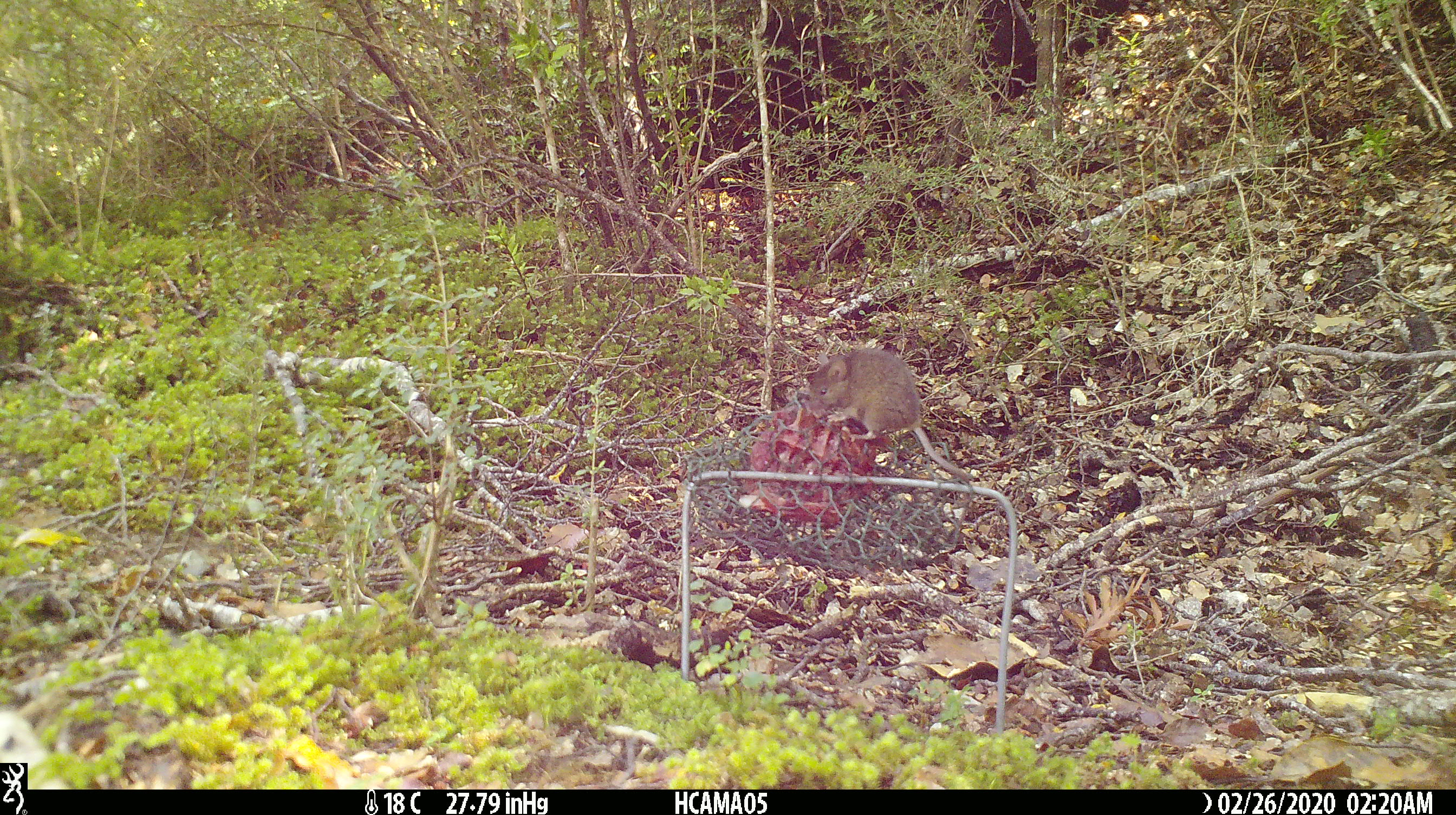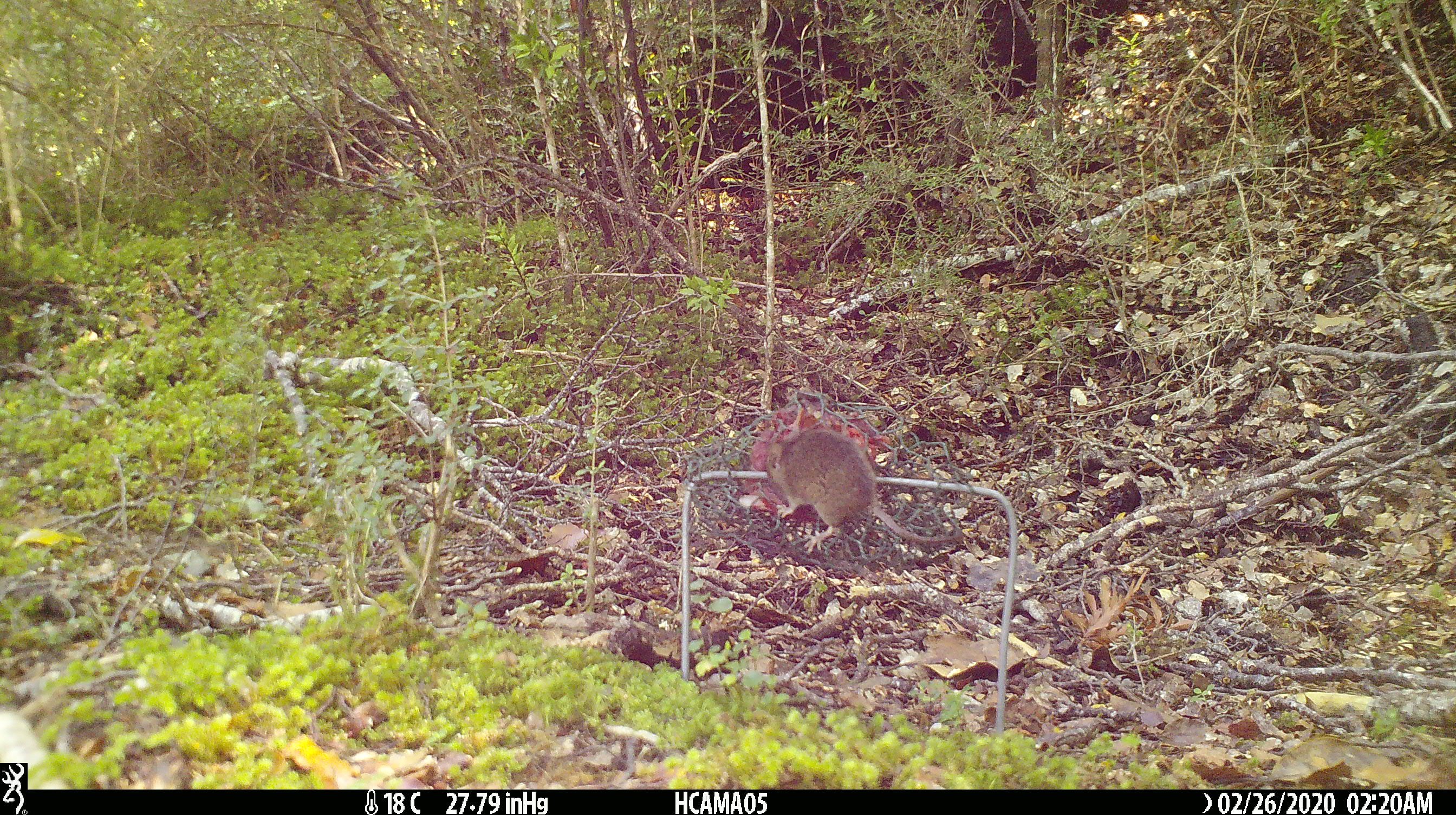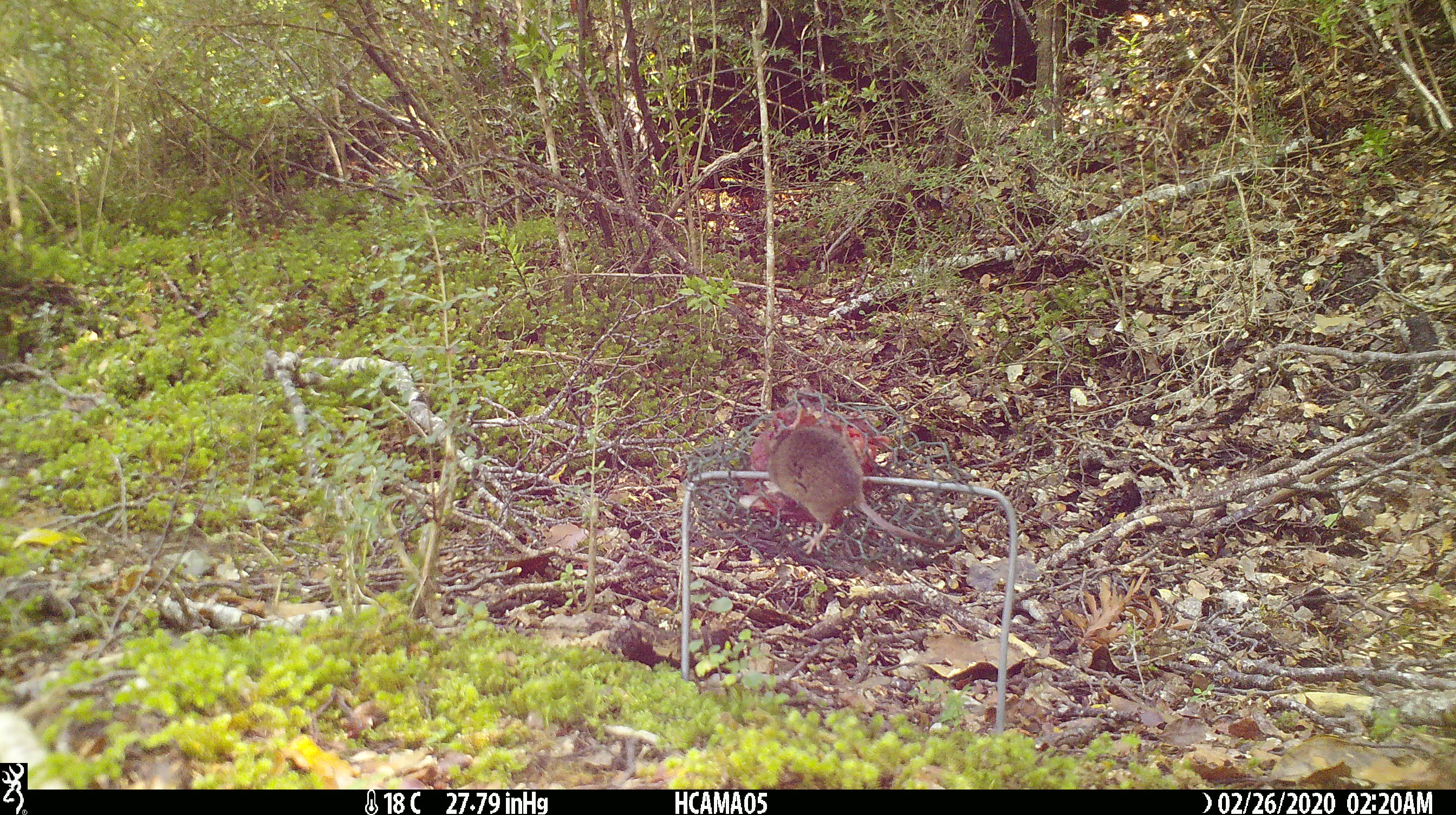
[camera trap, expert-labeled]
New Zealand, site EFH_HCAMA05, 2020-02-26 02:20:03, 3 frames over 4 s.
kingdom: Animalia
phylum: Chordata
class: Mammalia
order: Rodentia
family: Muridae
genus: Mus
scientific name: Mus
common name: mouse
Mouse (Mus).